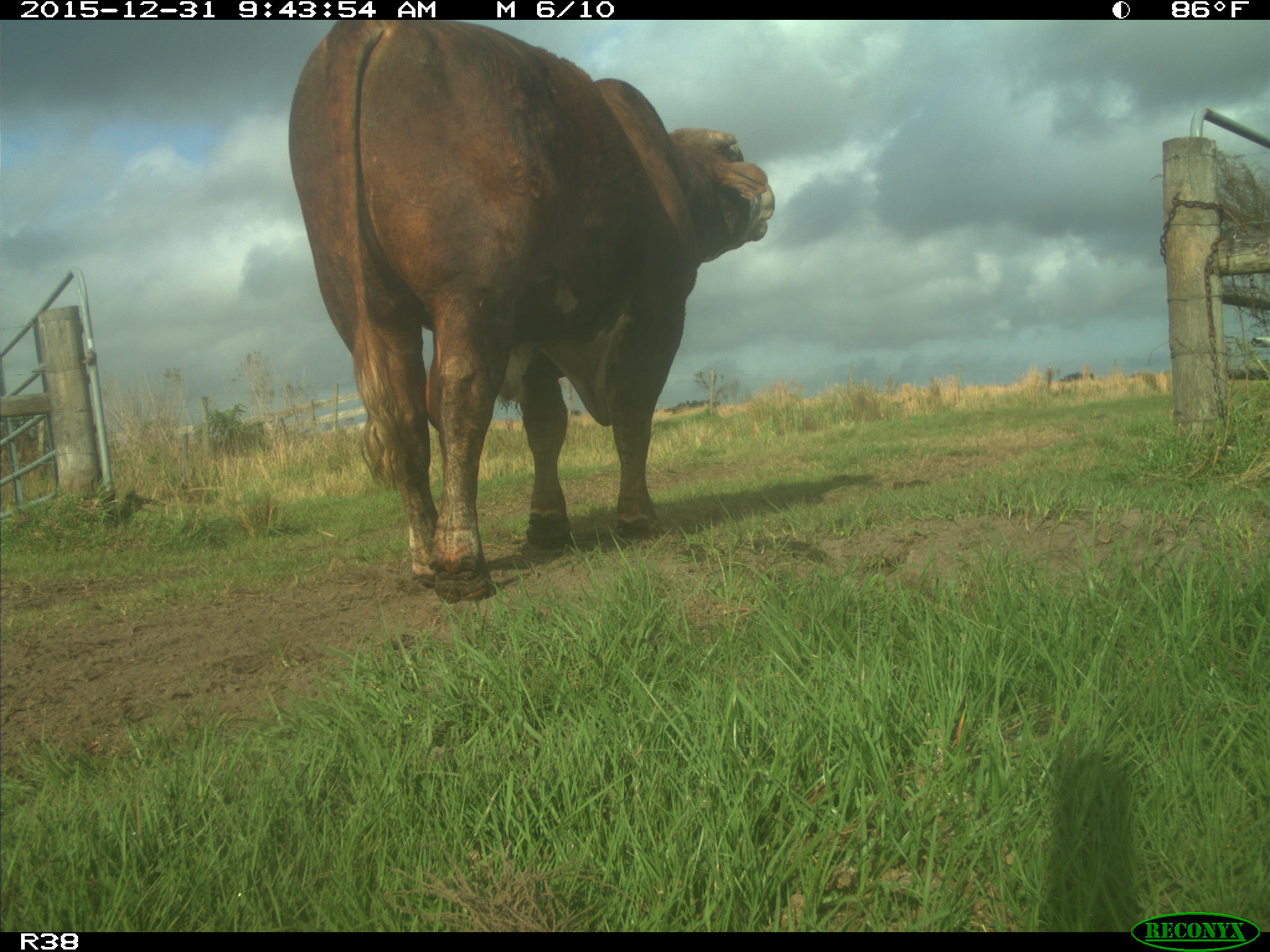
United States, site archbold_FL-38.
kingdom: Animalia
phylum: Chordata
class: Mammalia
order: Artiodactyla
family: Bovidae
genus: Bos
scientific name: Bos taurus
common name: domestic cow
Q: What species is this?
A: Bos taurus (domestic cow).